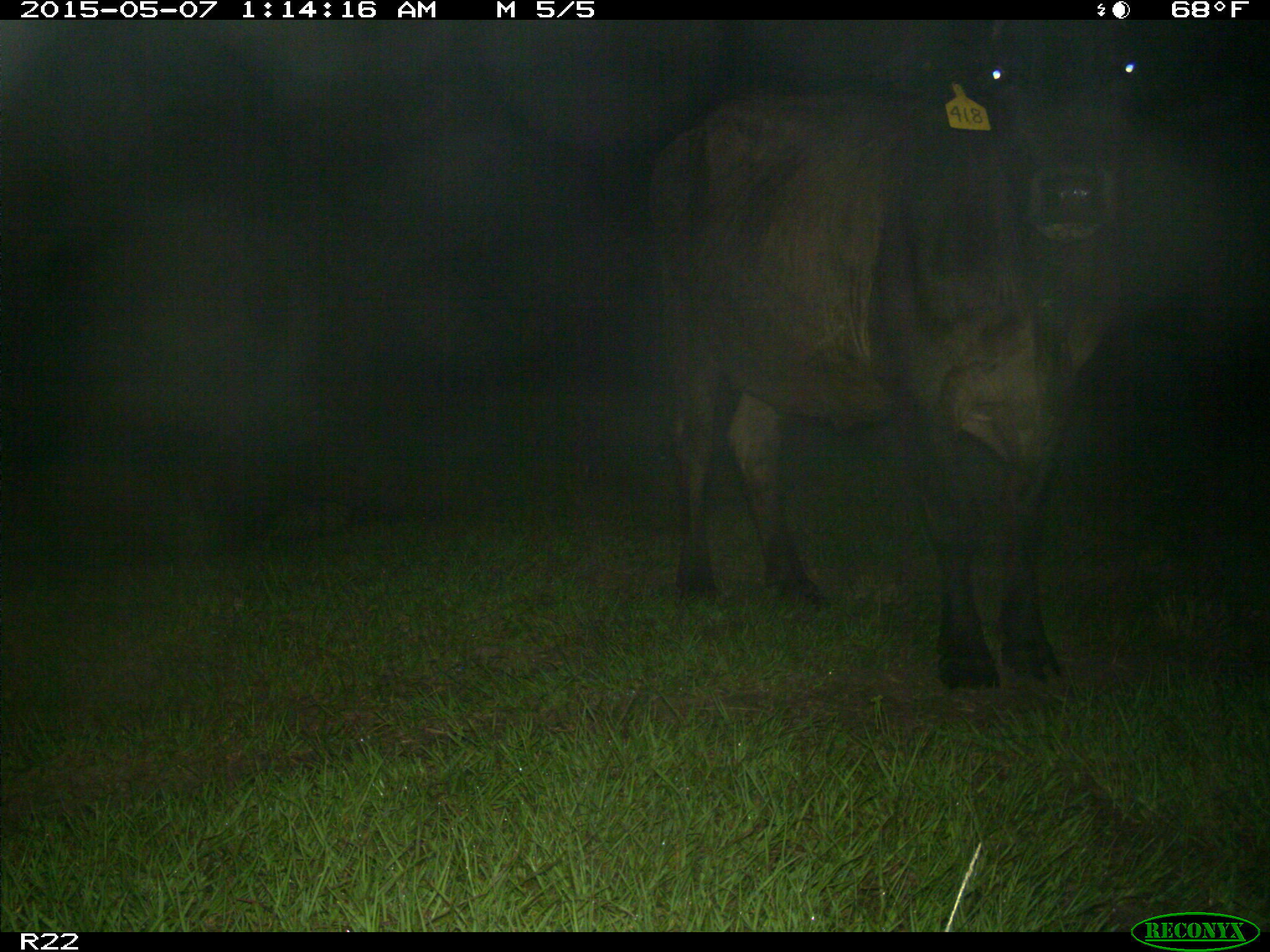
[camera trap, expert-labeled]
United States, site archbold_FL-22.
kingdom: Animalia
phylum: Chordata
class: Mammalia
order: Artiodactyla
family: Bovidae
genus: Bos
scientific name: Bos taurus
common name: domestic cow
Bos taurus (domestic cow).